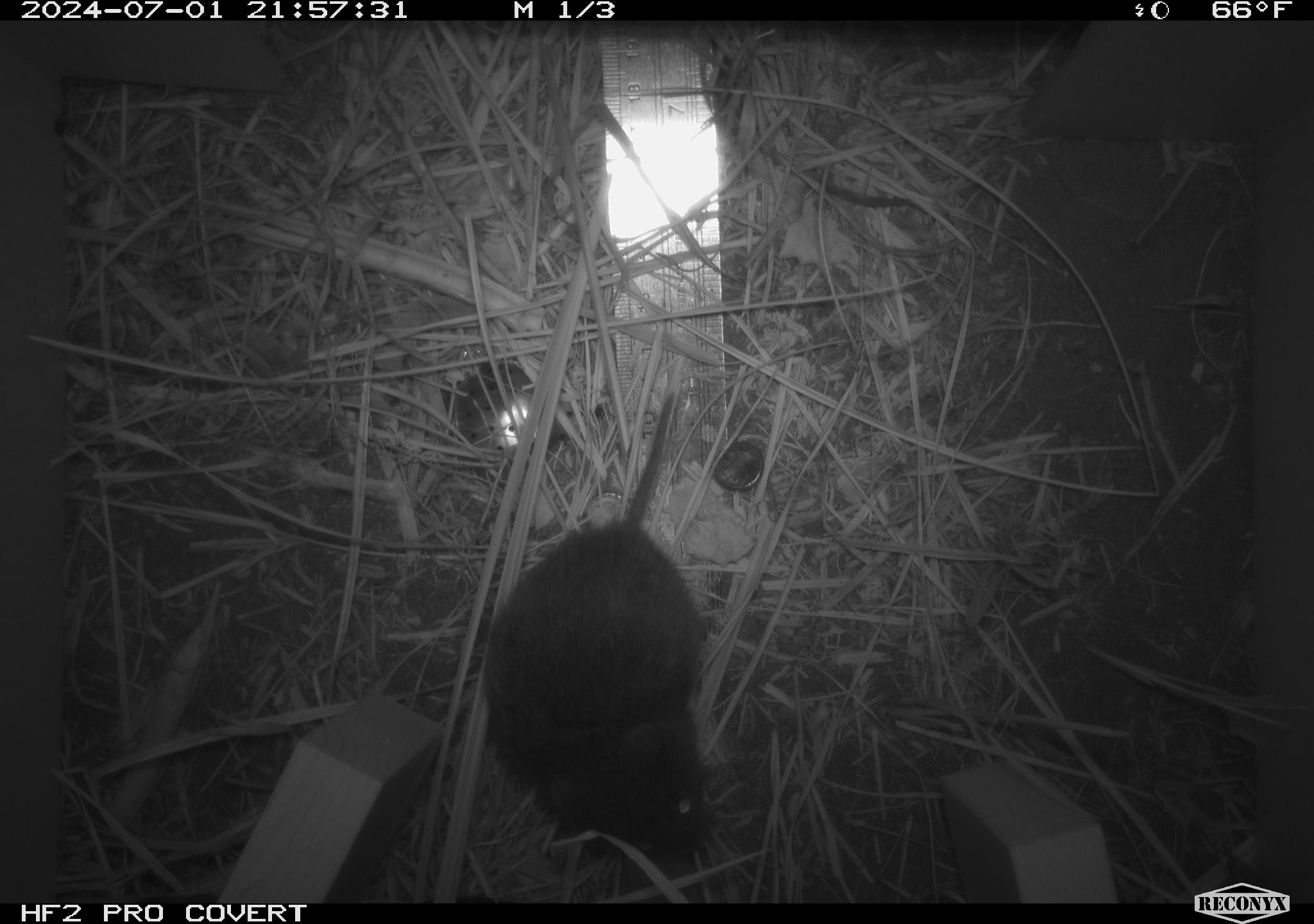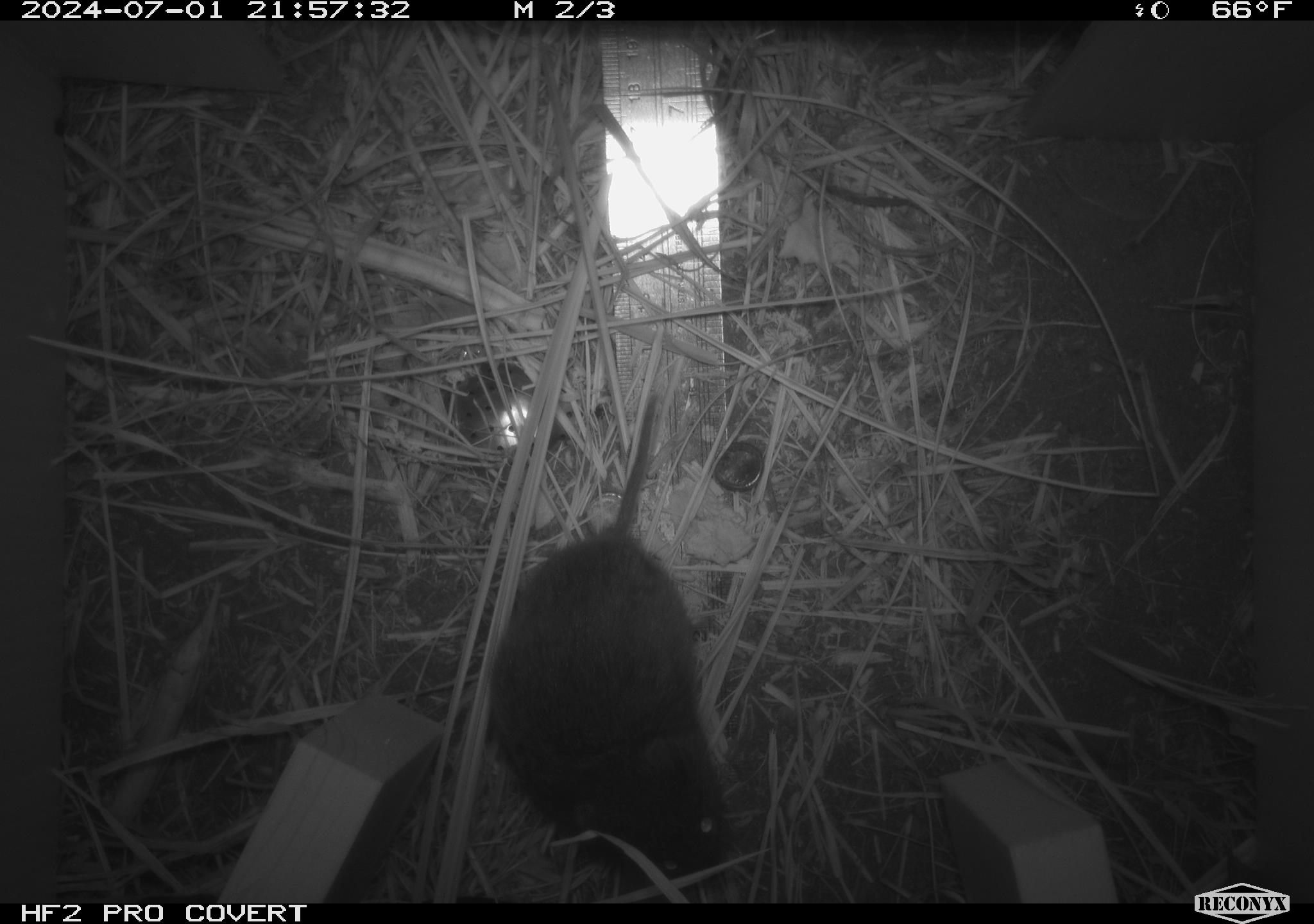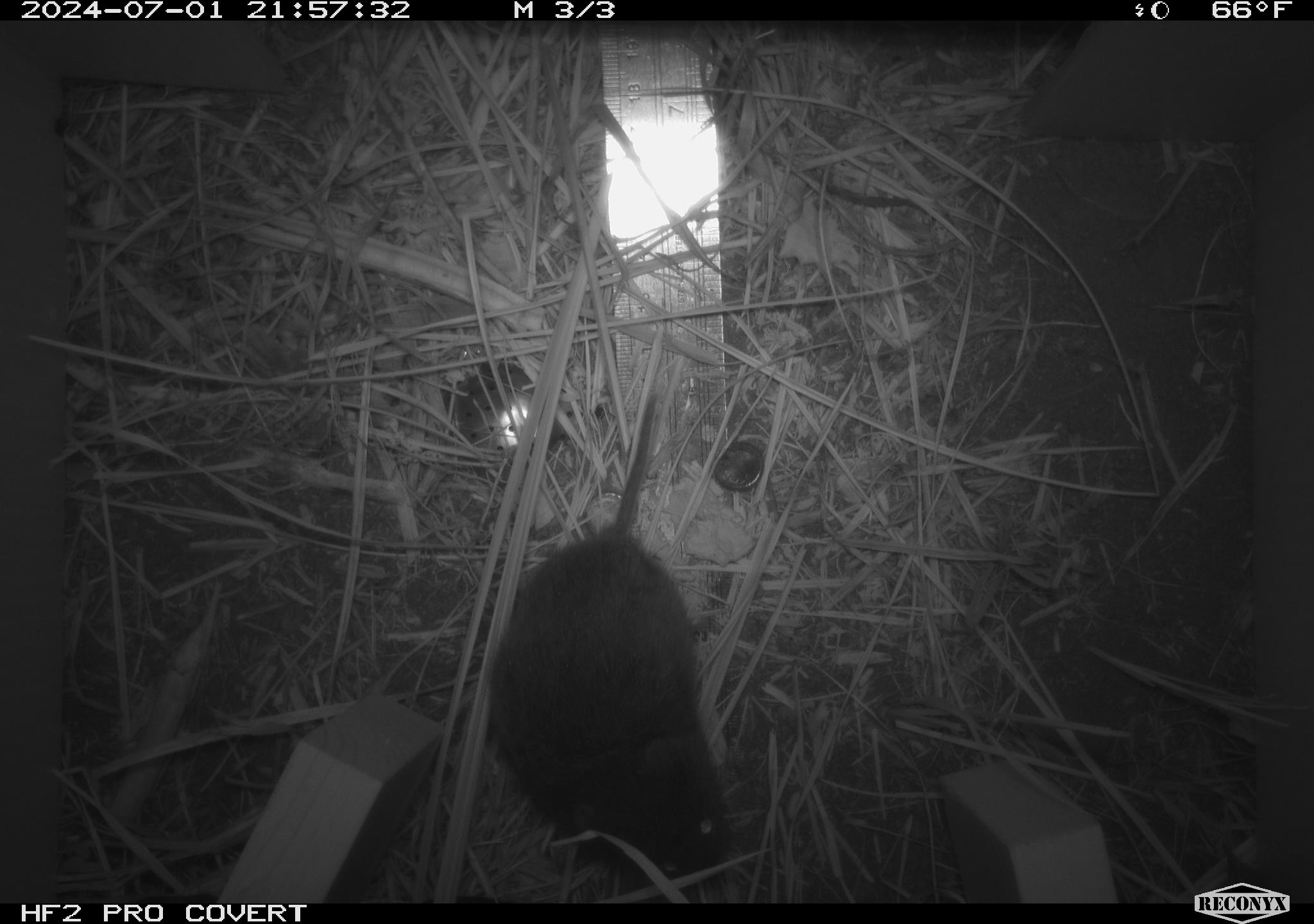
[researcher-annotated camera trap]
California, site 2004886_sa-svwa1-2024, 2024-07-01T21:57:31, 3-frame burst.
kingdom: Animalia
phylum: Chordata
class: Mammalia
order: Rodentia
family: Cricetidae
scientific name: Arvicolinae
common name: voles, lemmings, and muskrats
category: arvicolinae subfamily